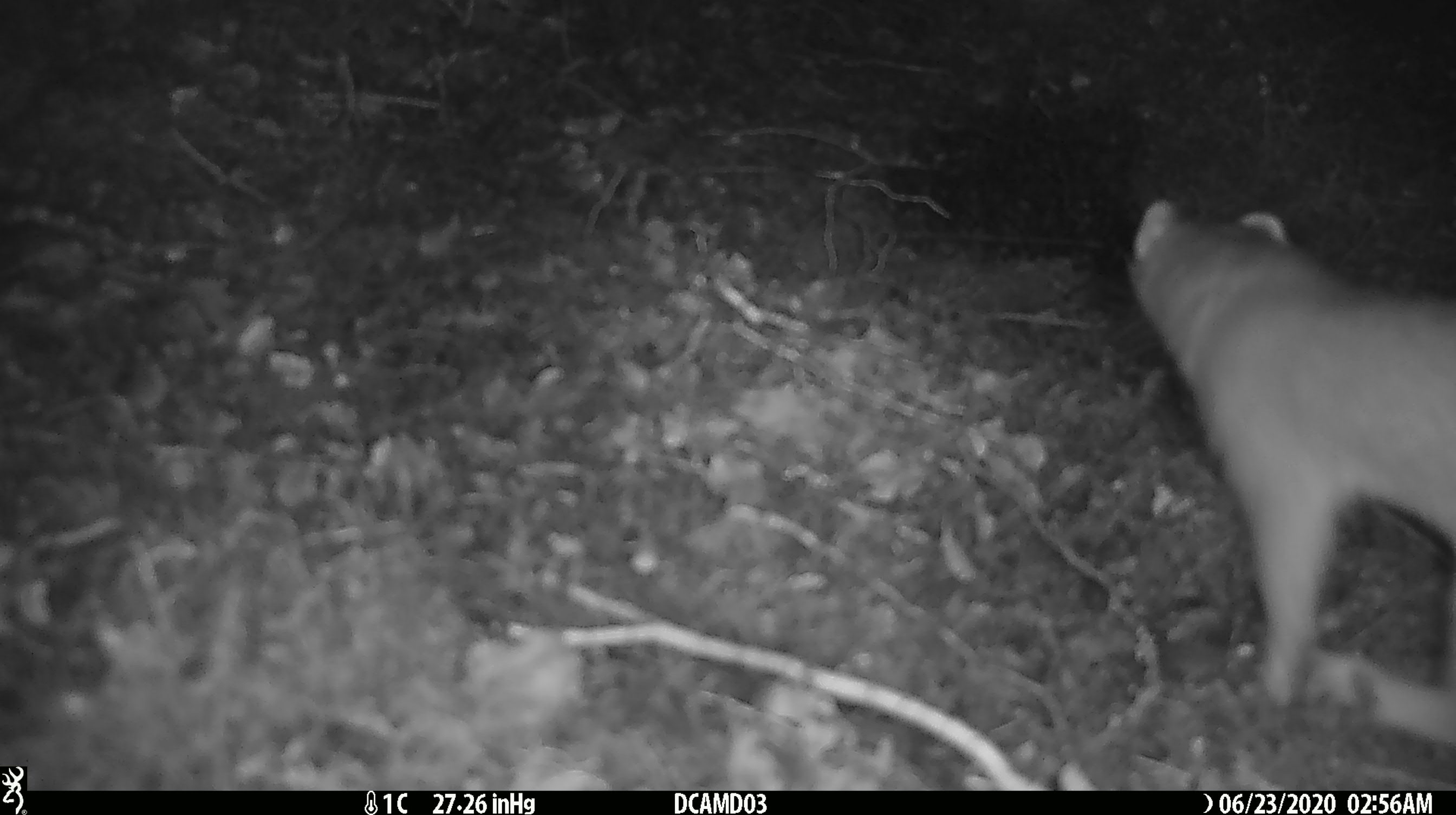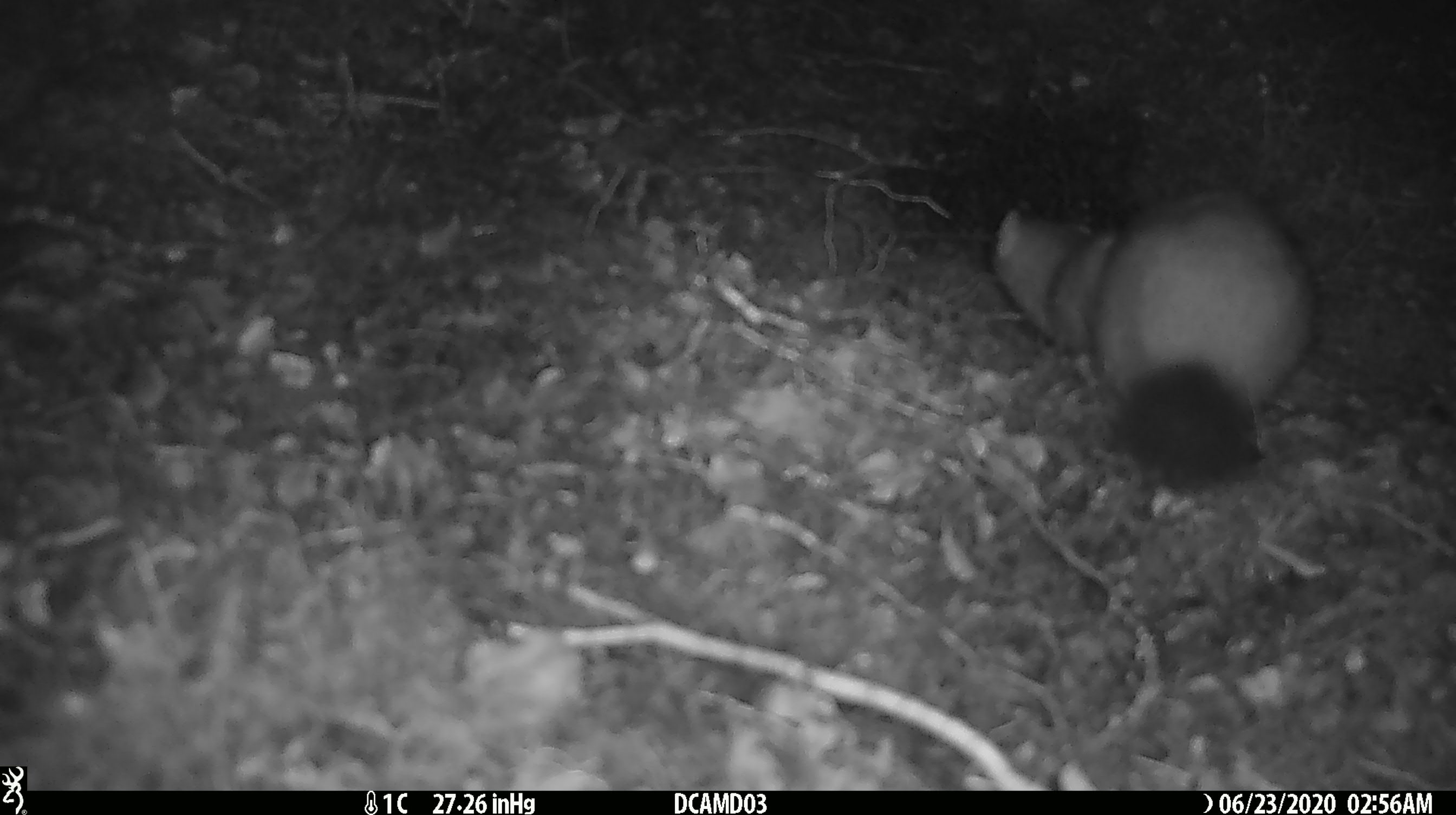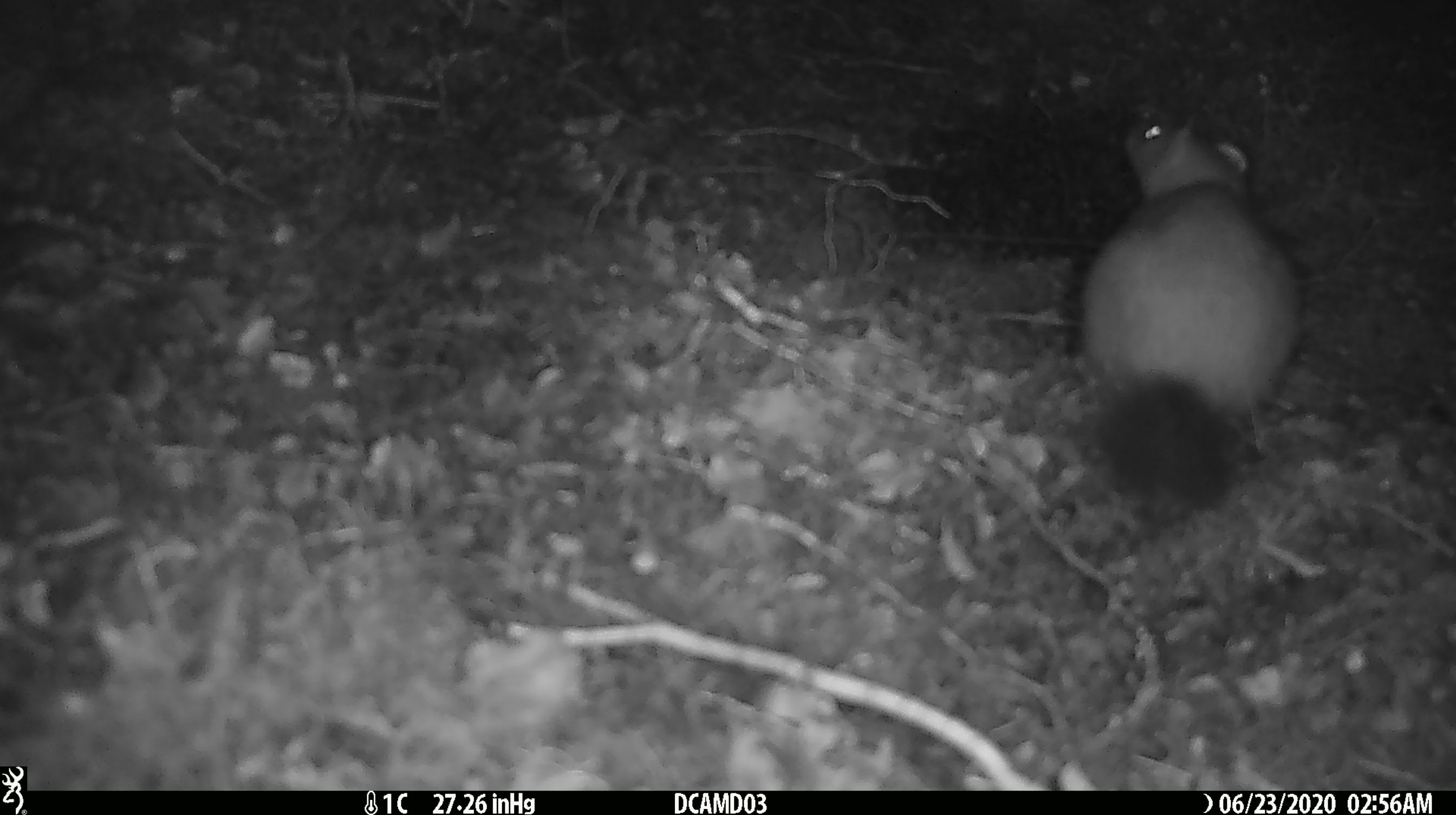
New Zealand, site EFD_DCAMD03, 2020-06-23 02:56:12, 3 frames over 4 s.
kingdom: Animalia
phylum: Chordata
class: Mammalia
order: Carnivora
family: Mustelidae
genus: Mustela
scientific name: Mustela erminea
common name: stoat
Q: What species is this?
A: Stoat (Mustela erminea).